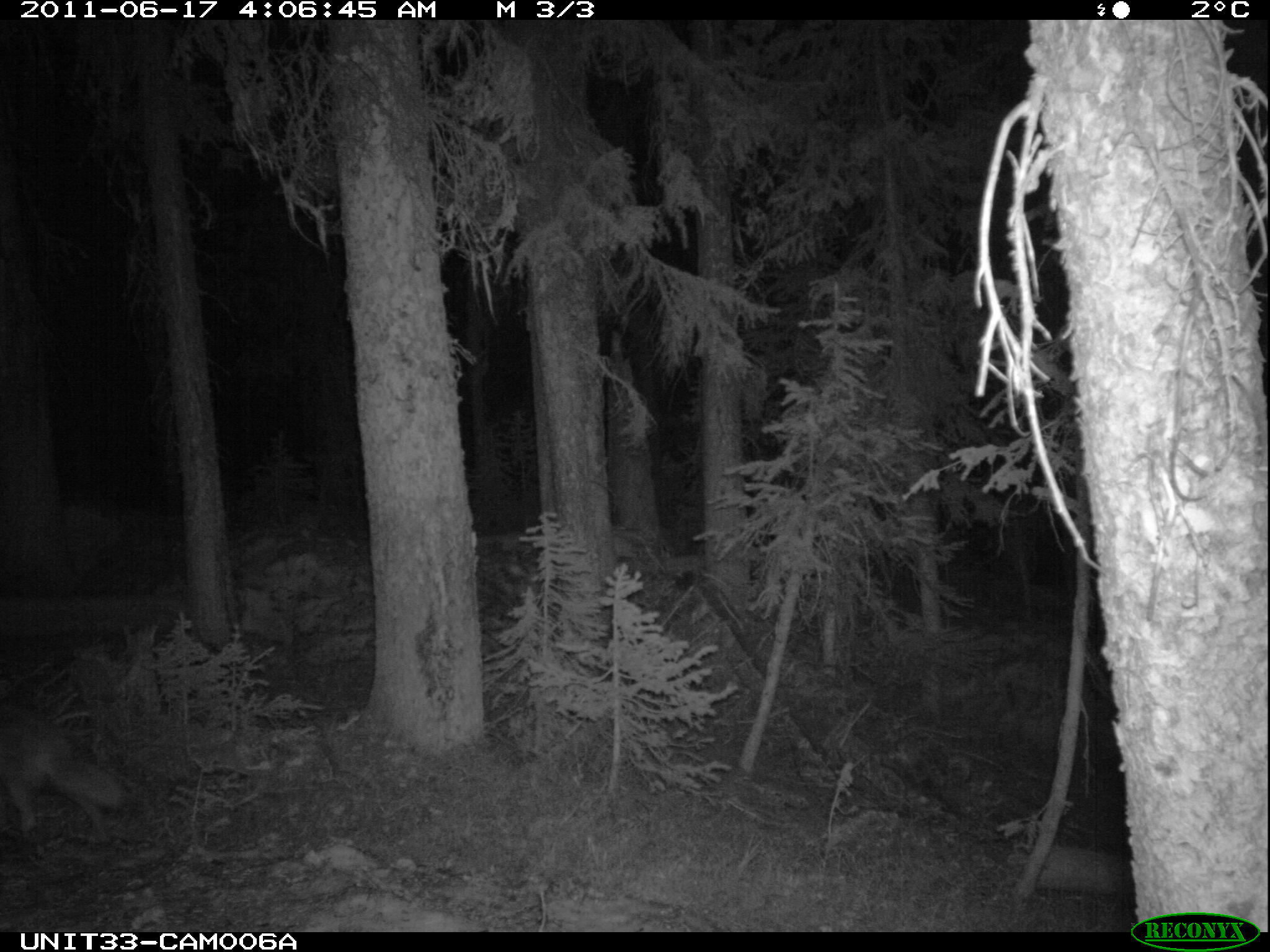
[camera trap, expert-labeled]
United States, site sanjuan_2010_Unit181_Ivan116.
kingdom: Animalia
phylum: Chordata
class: Mammalia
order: Carnivora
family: Canidae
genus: Canis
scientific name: Canis latrans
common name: coyote